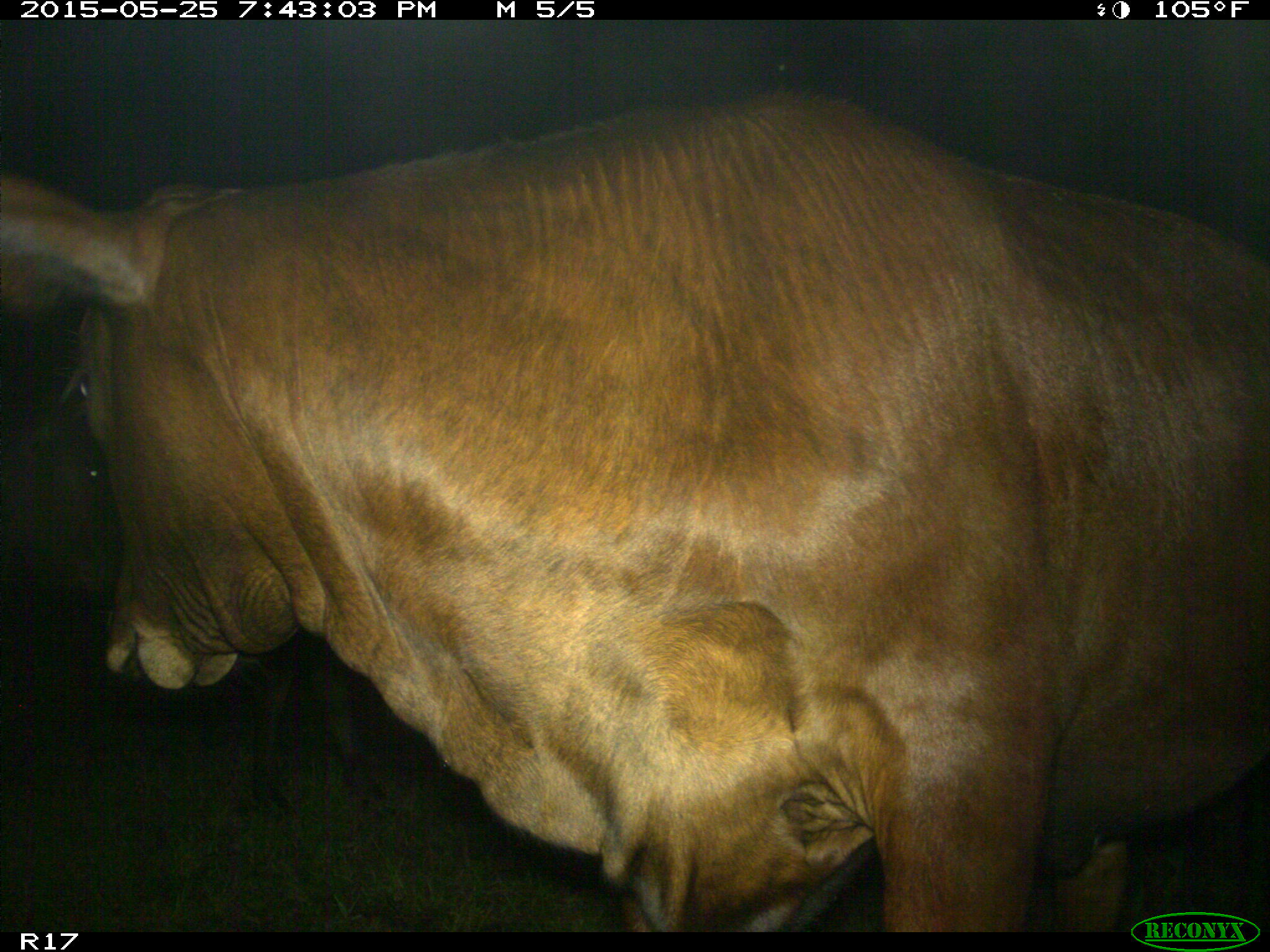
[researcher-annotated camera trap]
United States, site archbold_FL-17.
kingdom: Animalia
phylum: Chordata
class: Mammalia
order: Artiodactyla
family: Bovidae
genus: Bos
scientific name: Bos taurus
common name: domestic cow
Bos taurus (domestic cow).